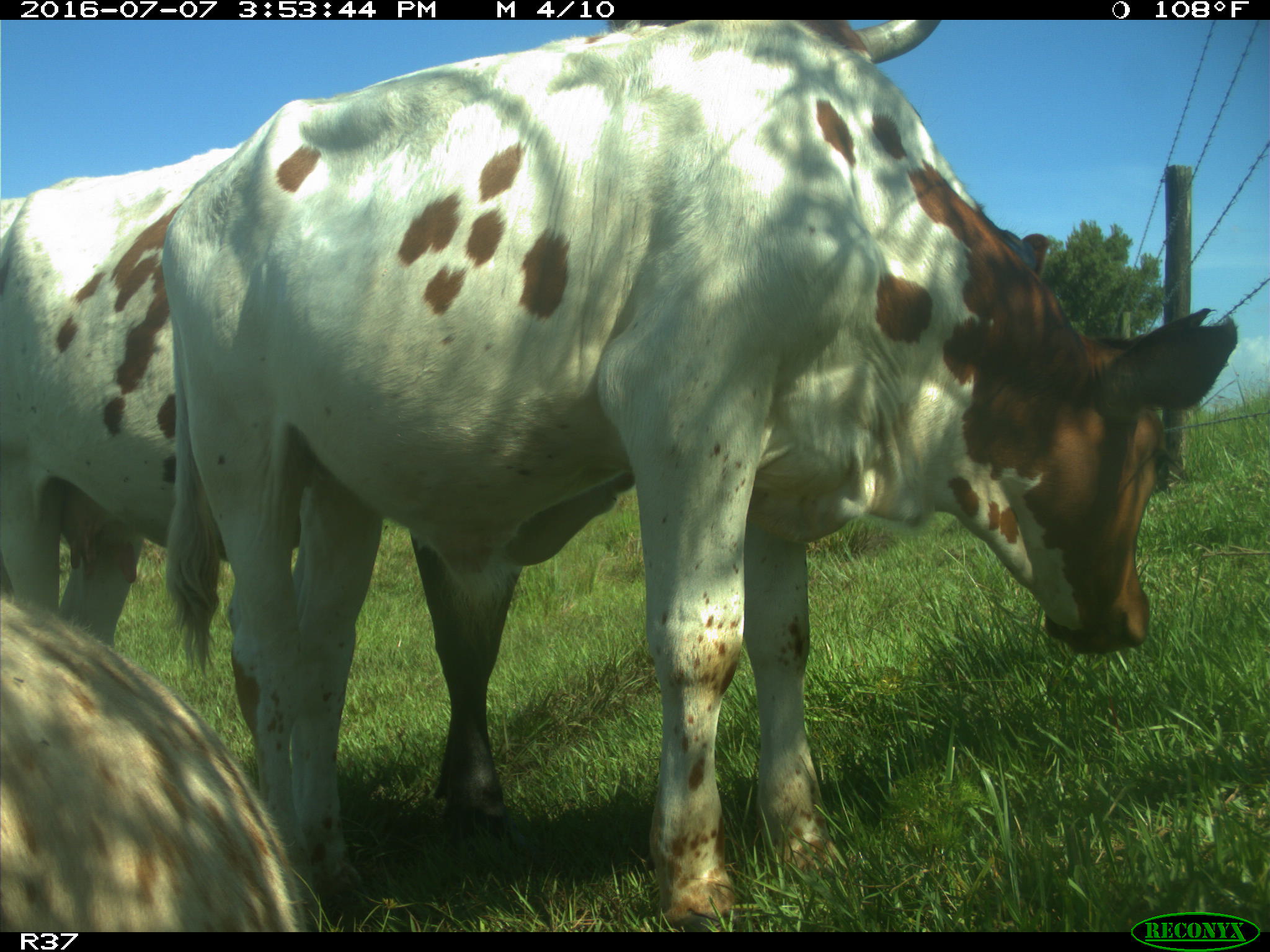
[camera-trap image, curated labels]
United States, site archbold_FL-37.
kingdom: Animalia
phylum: Chordata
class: Mammalia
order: Artiodactyla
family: Bovidae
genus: Bos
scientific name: Bos taurus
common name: domestic cow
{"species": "Bos taurus (domestic cow)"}